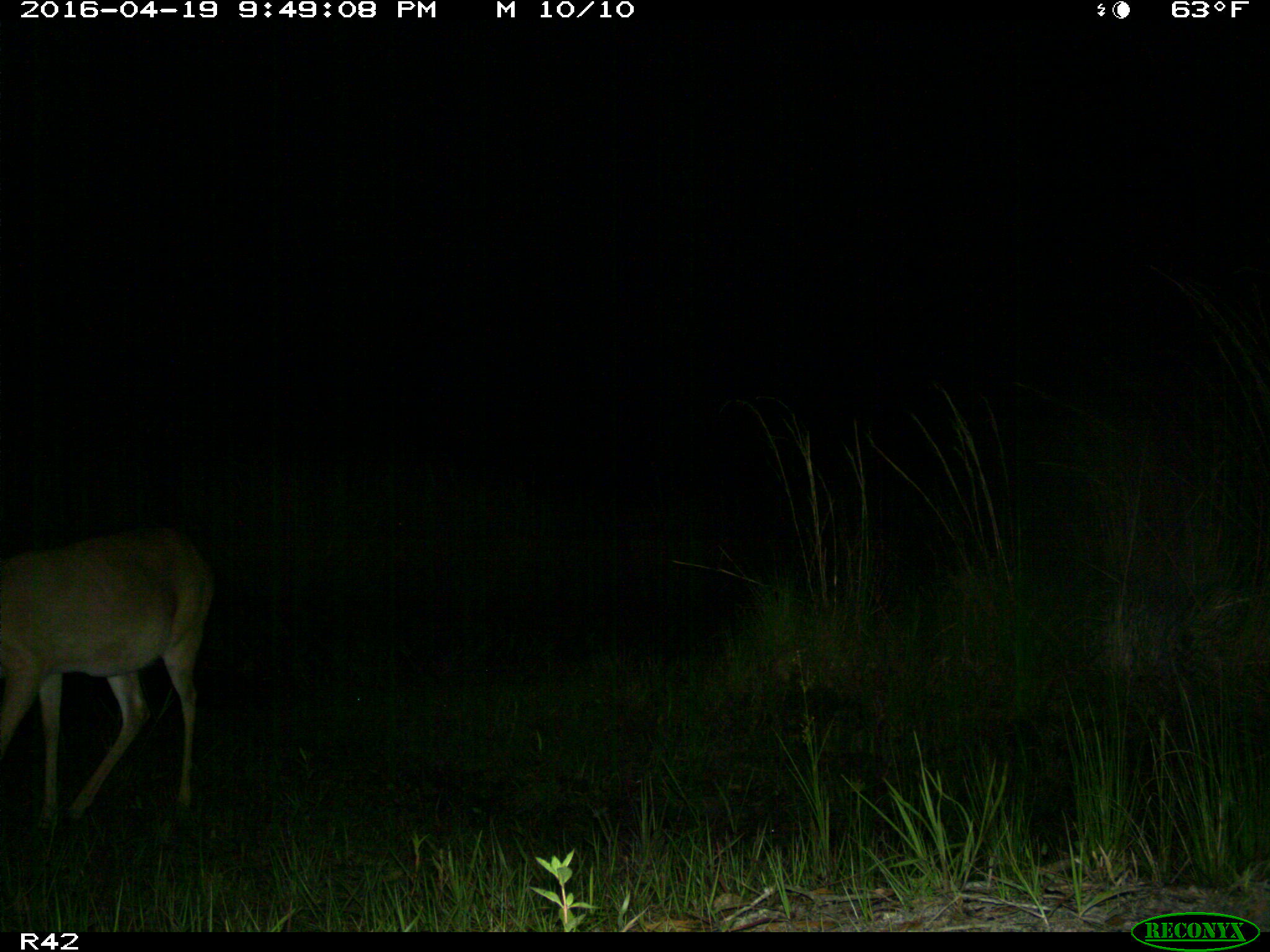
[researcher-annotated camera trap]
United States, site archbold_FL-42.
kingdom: Animalia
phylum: Chordata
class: Mammalia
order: Artiodactyla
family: Cervidae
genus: Odocoileus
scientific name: Odocoileus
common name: deer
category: unidentified deer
Unidentified deer (deer) (Odocoileus).